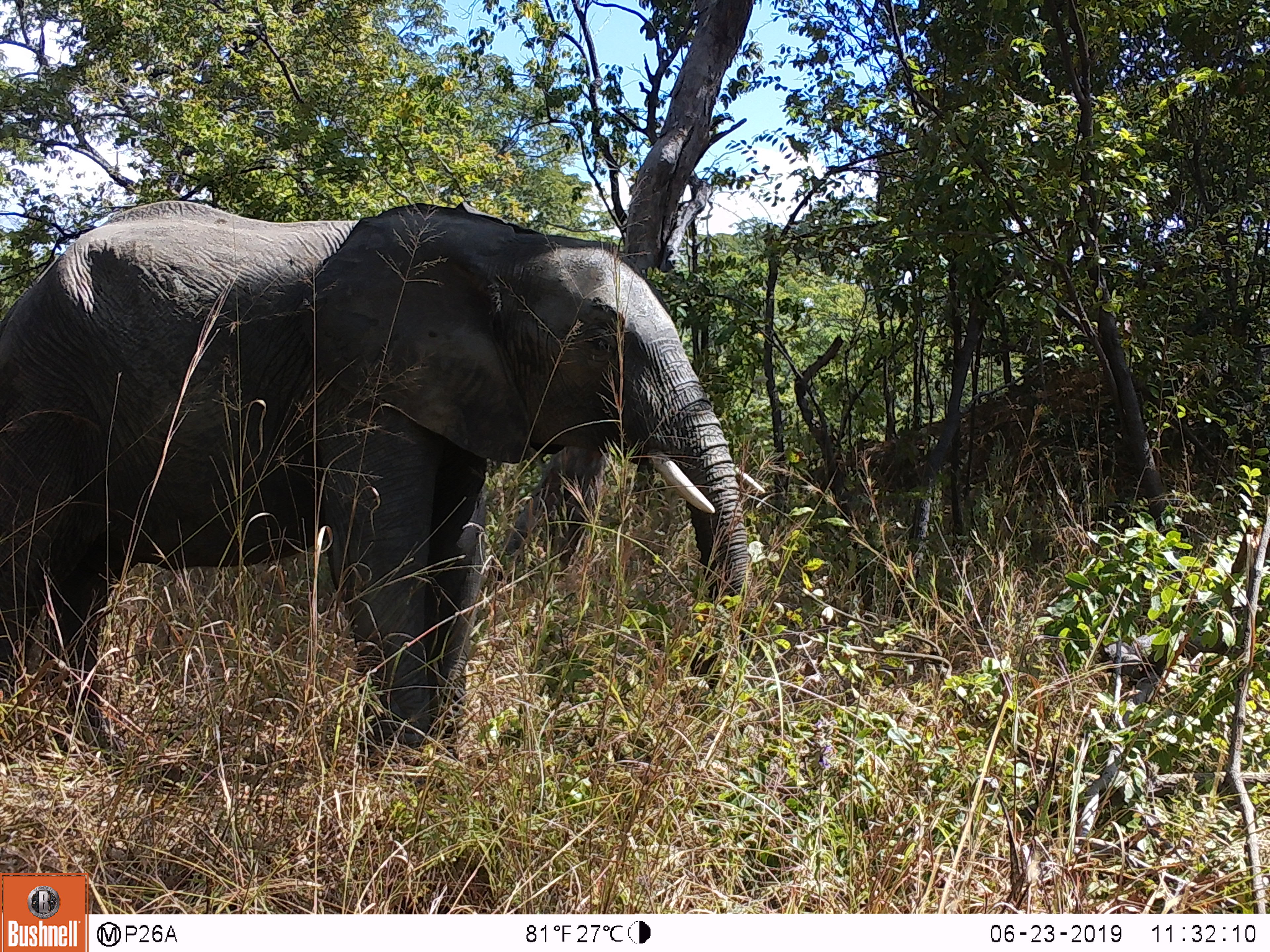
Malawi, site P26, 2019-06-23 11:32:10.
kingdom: Animalia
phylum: Chordata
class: Mammalia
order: Proboscidea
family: Elephantidae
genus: Loxodonta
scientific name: Loxodonta africana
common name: african savanna elephant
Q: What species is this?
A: African savanna elephant (Loxodonta africana).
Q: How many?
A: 1.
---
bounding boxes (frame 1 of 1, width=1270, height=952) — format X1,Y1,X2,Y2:
african savanna elephant: 0,189,781,783